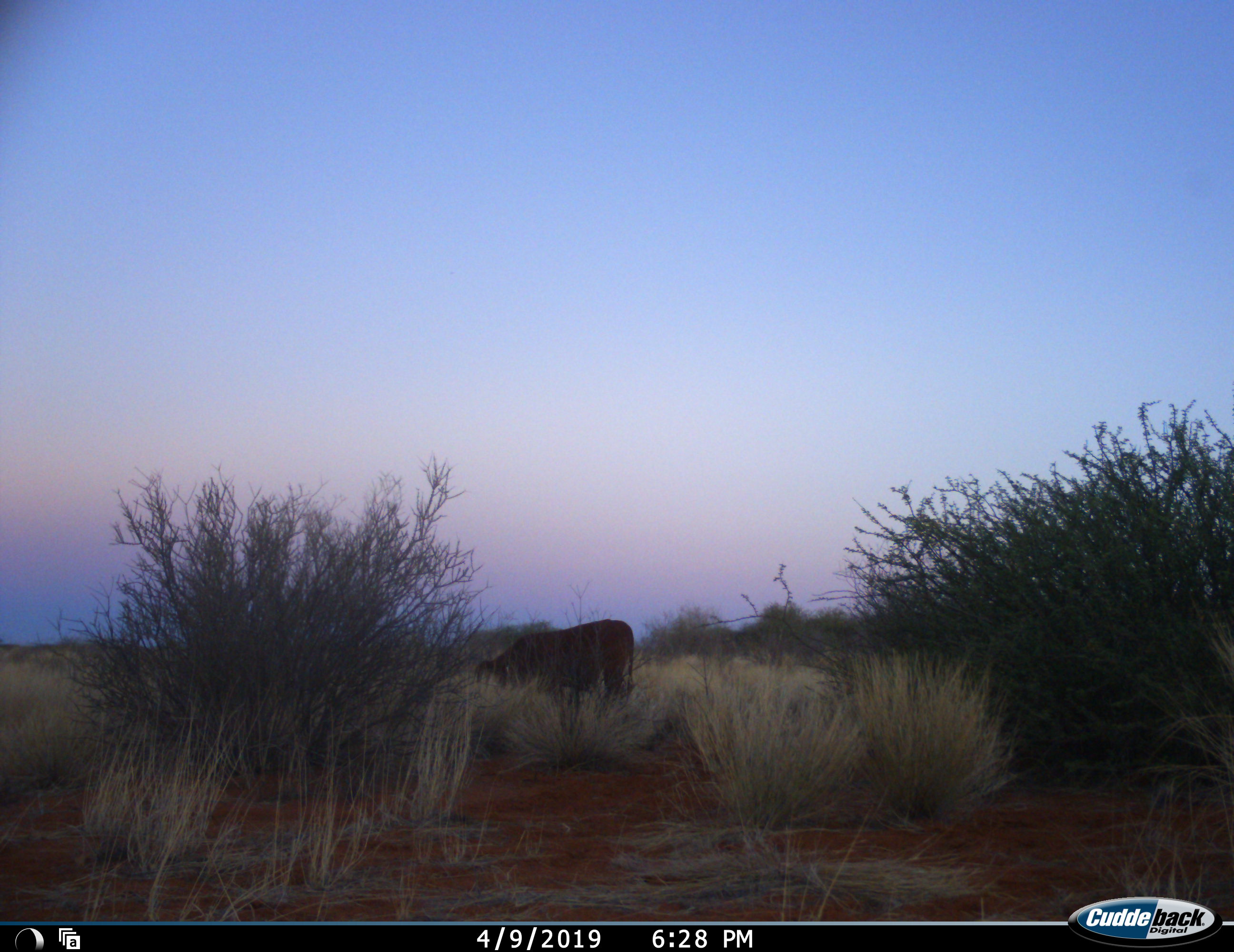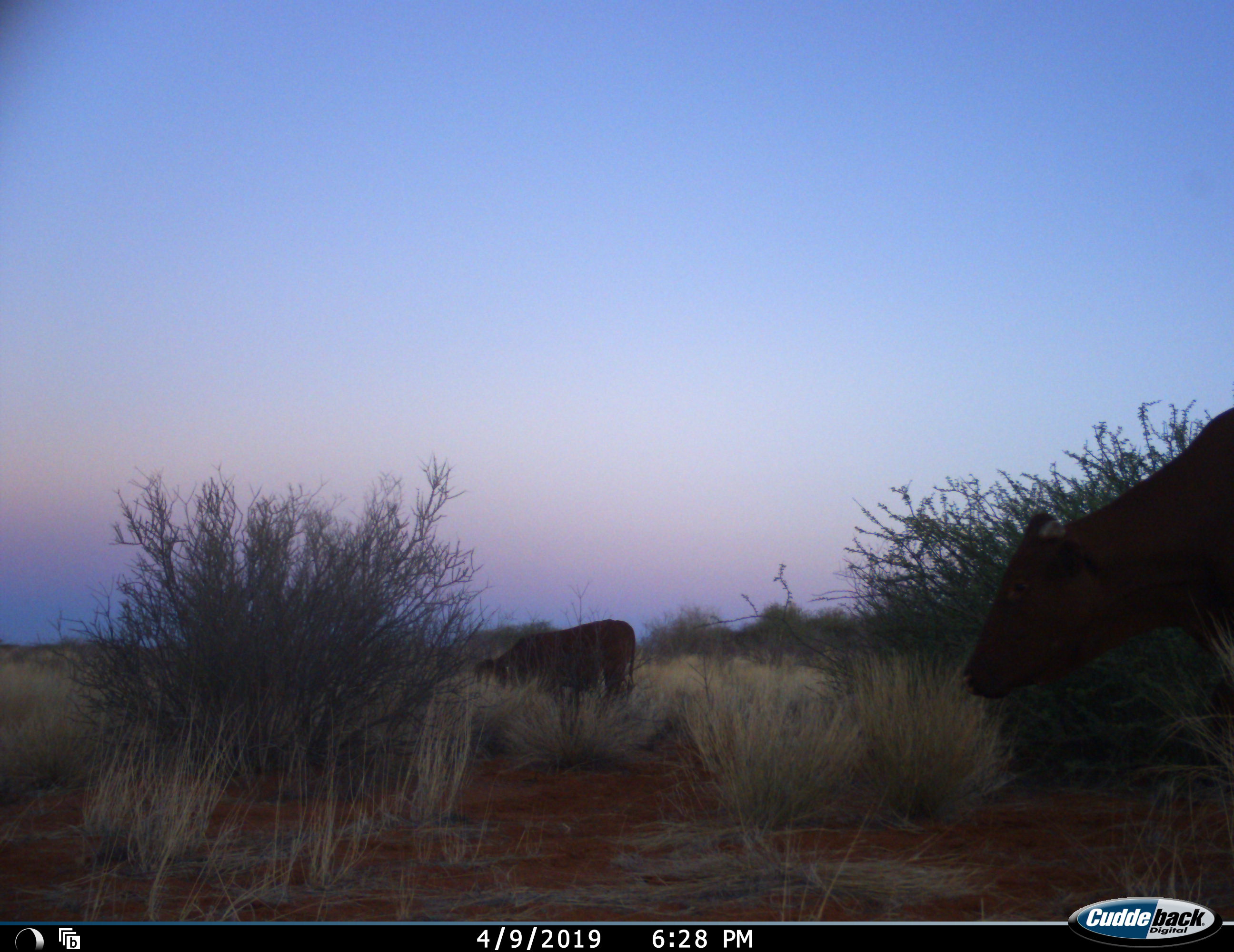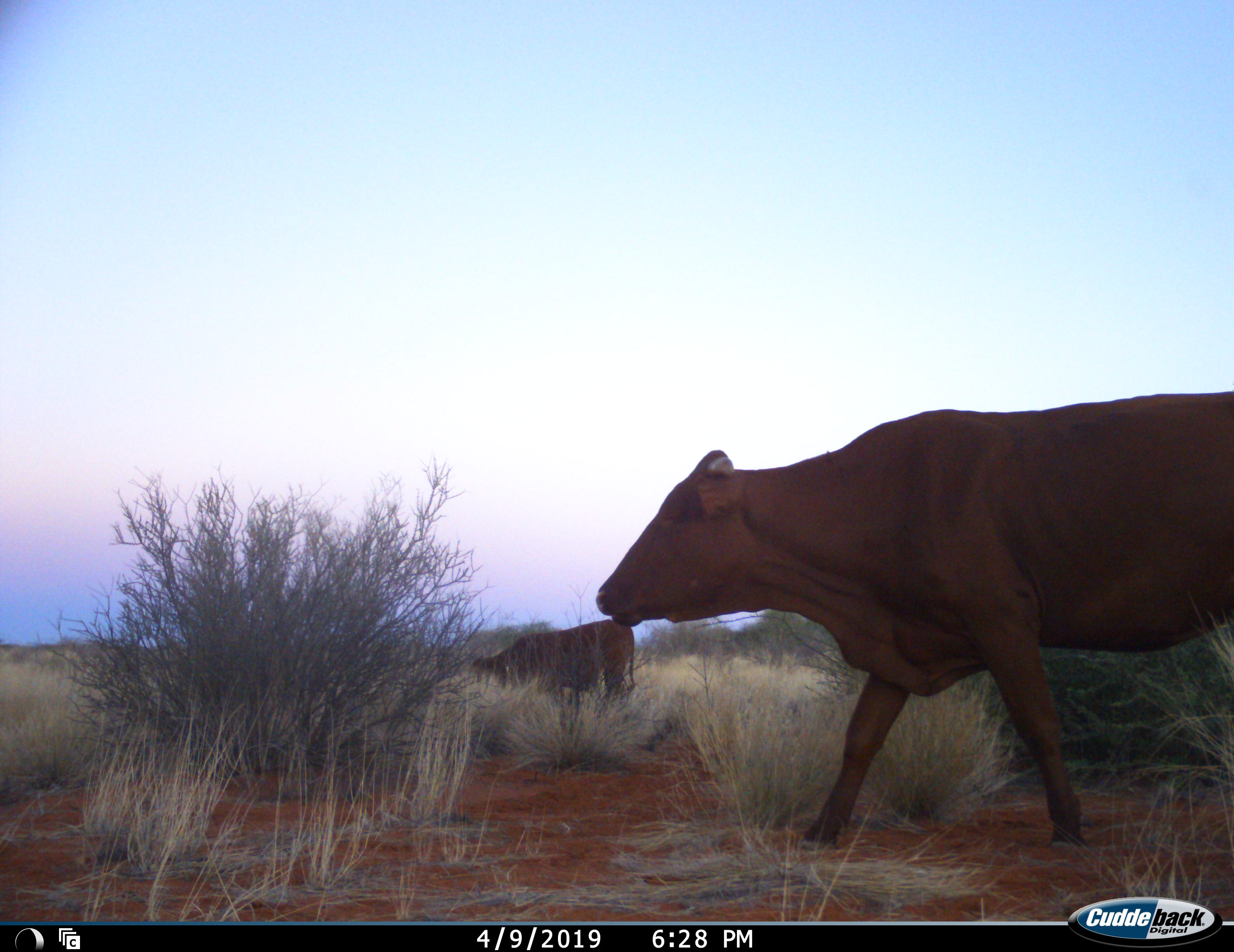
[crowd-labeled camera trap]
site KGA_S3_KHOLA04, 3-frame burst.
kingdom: Animalia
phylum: Chordata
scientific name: Vertebrata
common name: domestic animal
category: domesticanimal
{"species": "domesticanimal (domestic animal) (Vertebrata)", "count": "2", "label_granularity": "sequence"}